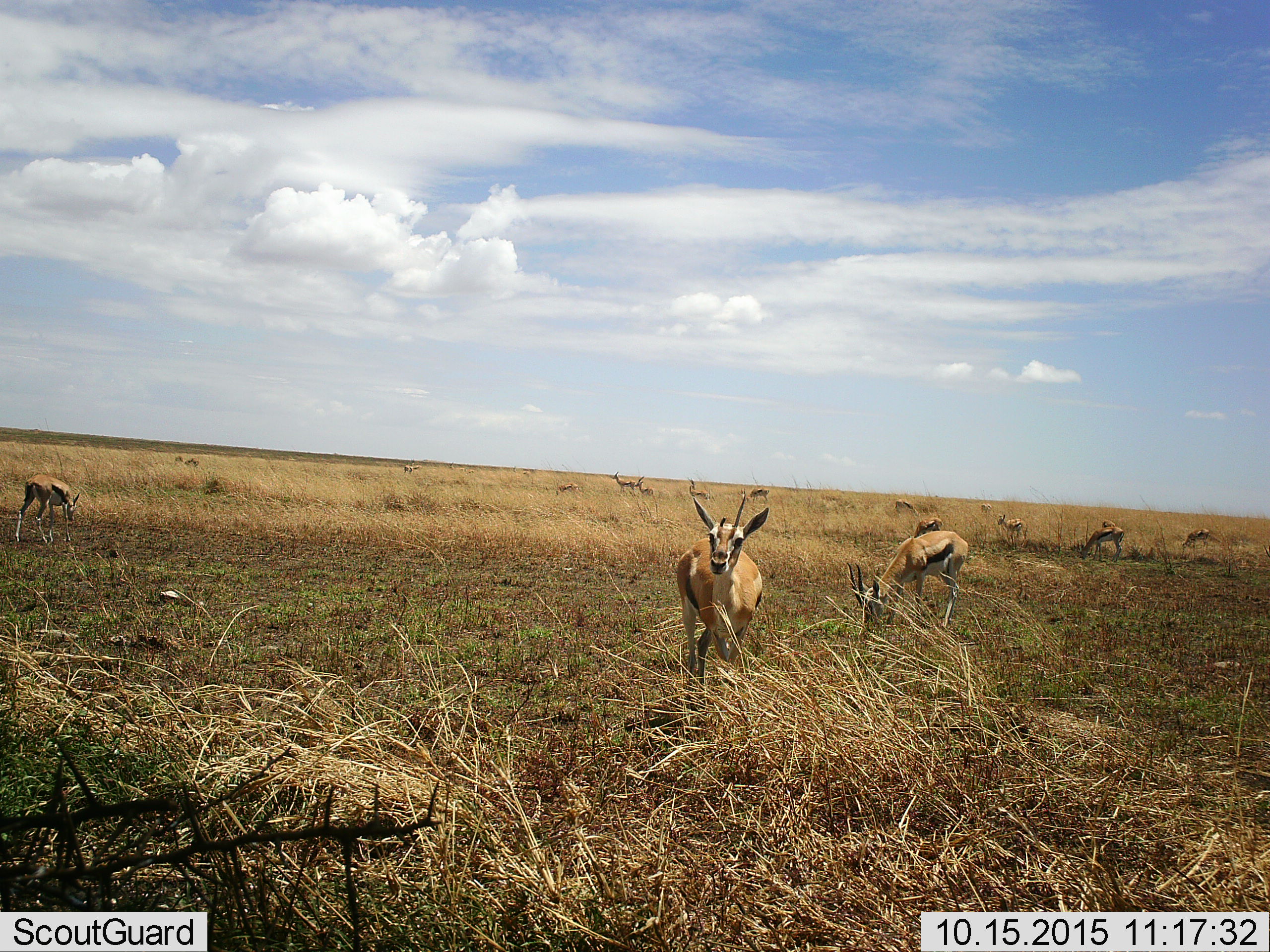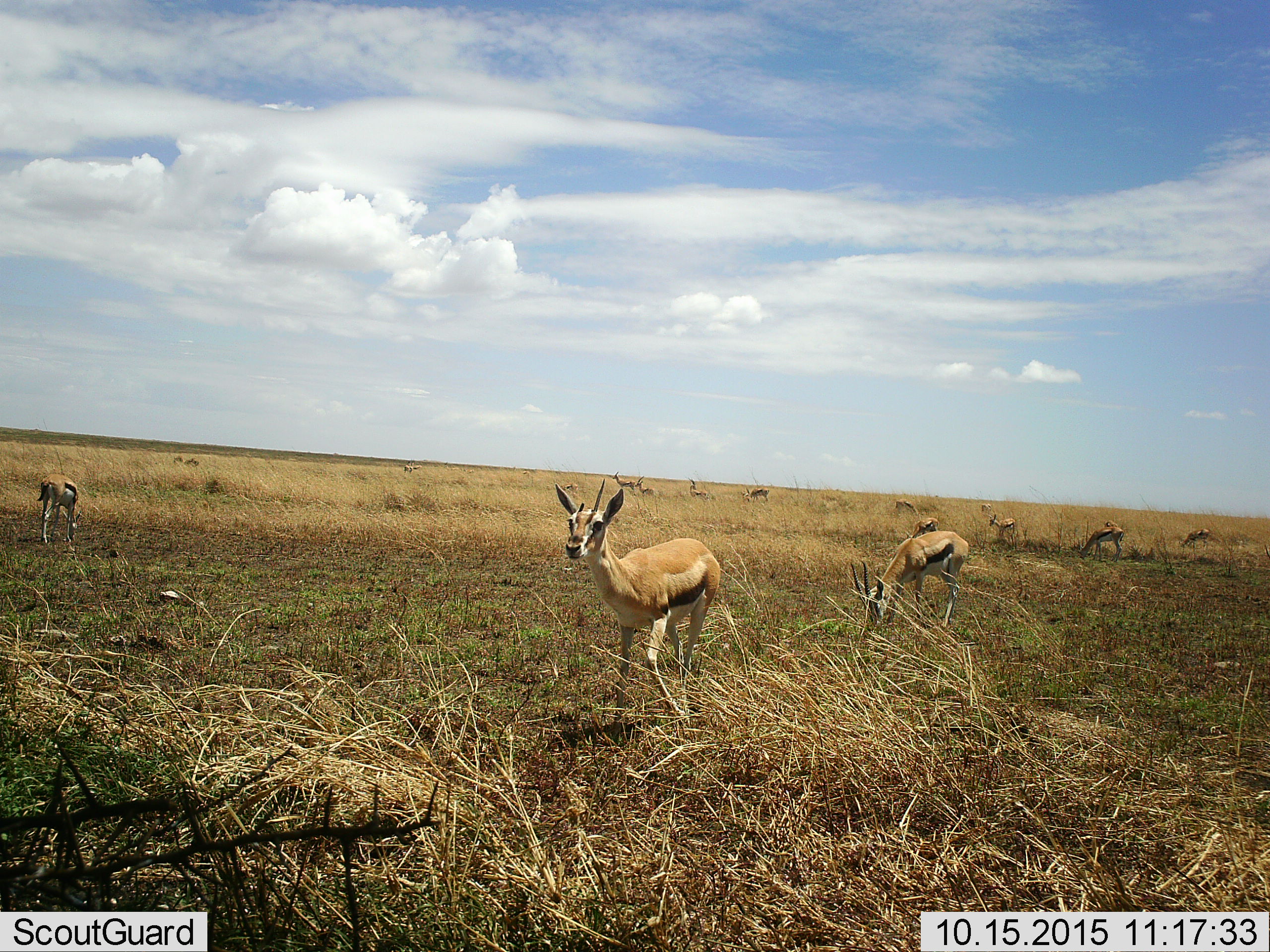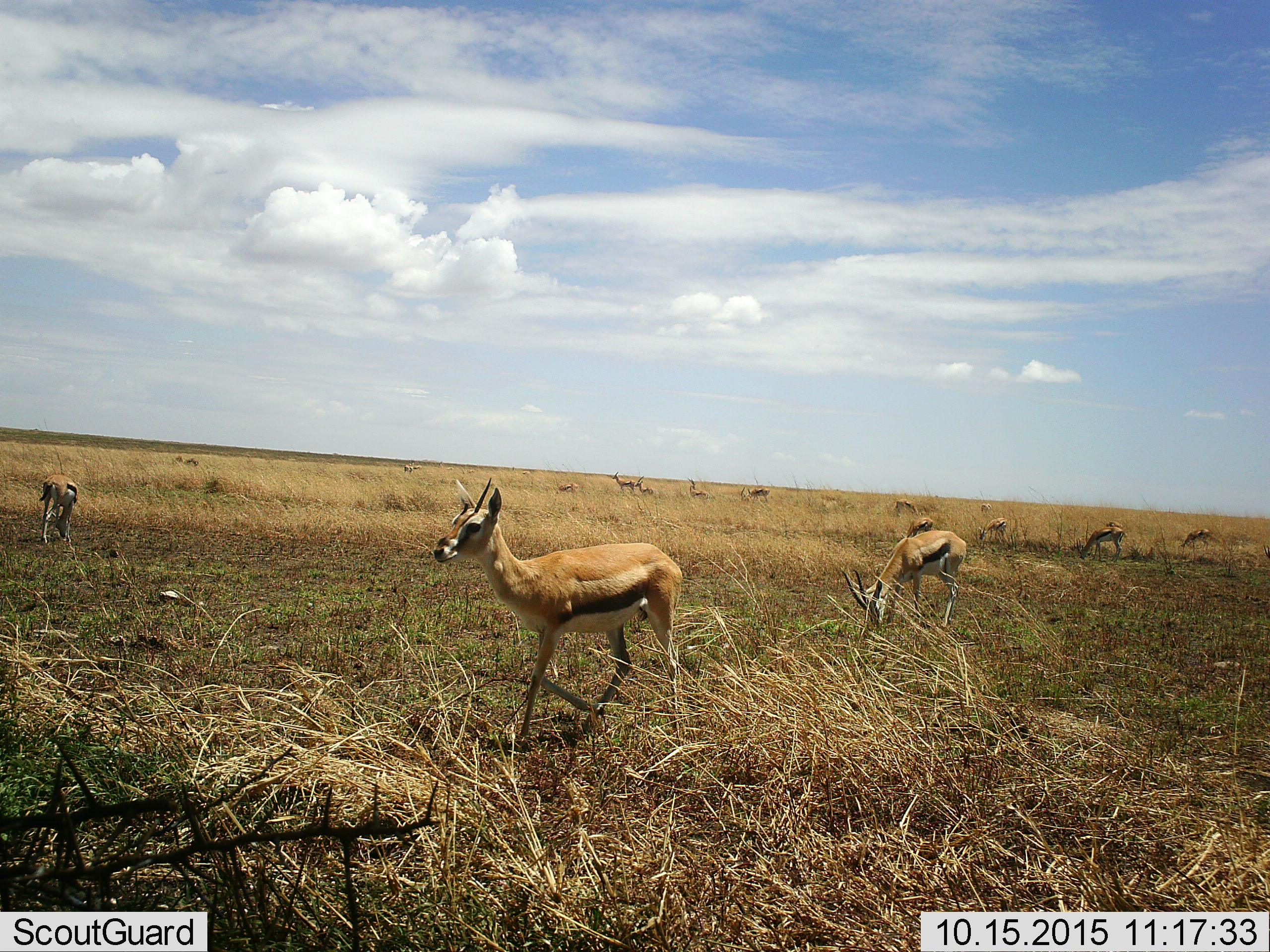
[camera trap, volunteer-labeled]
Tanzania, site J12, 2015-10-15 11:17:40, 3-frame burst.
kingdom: Animalia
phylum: Chordata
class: Mammalia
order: Artiodactyla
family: Bovidae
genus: Eudorcas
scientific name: Eudorcas thomsonii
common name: thomson's gazelle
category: gazellethomsons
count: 11-50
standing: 90%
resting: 10%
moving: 60%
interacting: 0%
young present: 20%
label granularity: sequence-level